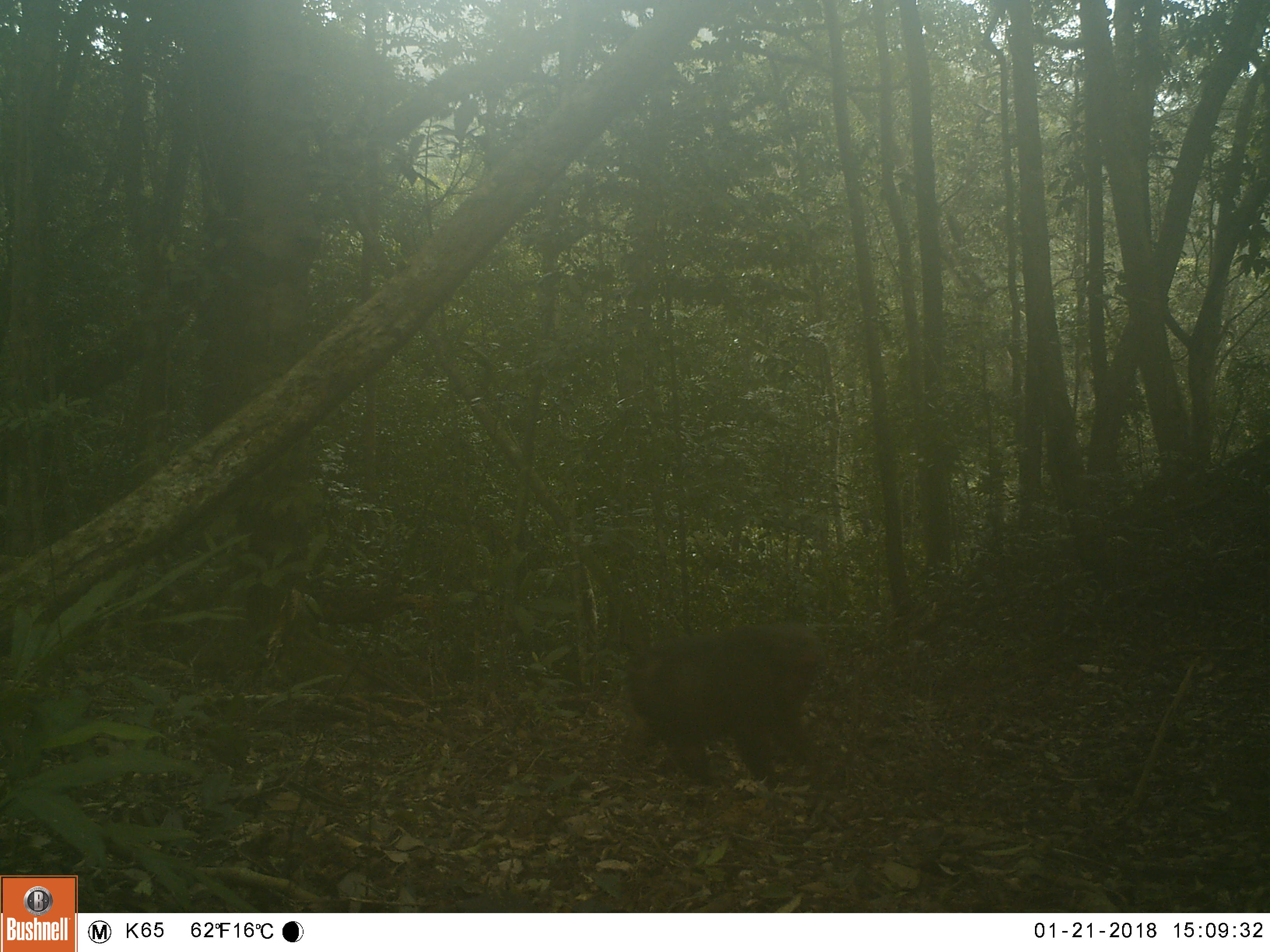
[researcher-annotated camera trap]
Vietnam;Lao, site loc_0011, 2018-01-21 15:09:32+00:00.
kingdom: Animalia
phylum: Chordata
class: Mammalia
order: Primates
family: Cercopithecidae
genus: Macaca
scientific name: Macaca arctoides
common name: stump-tailed macaque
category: stump tailed macaque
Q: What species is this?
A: Stump tailed macaque (stump-tailed macaque) (Macaca arctoides).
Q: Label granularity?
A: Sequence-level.